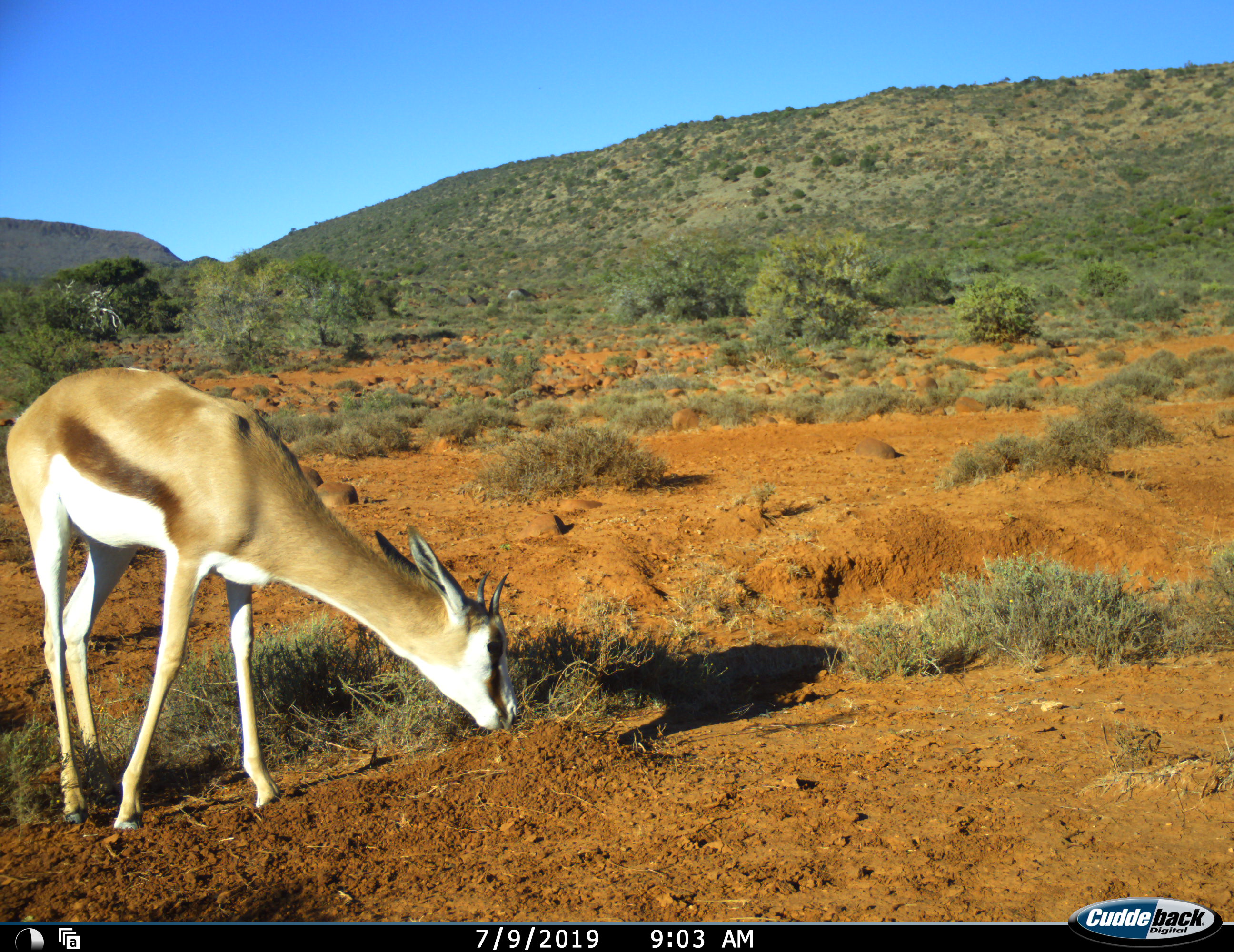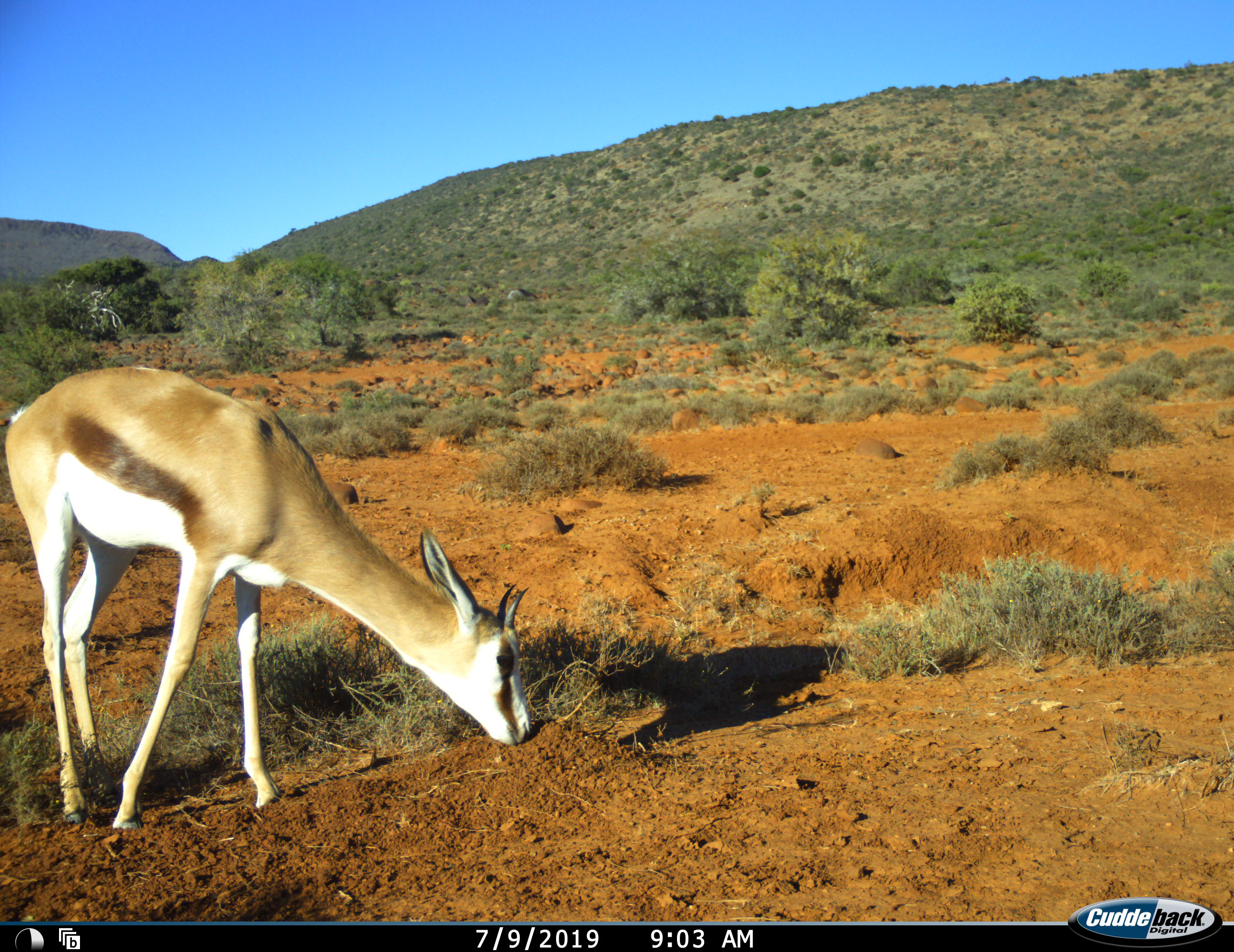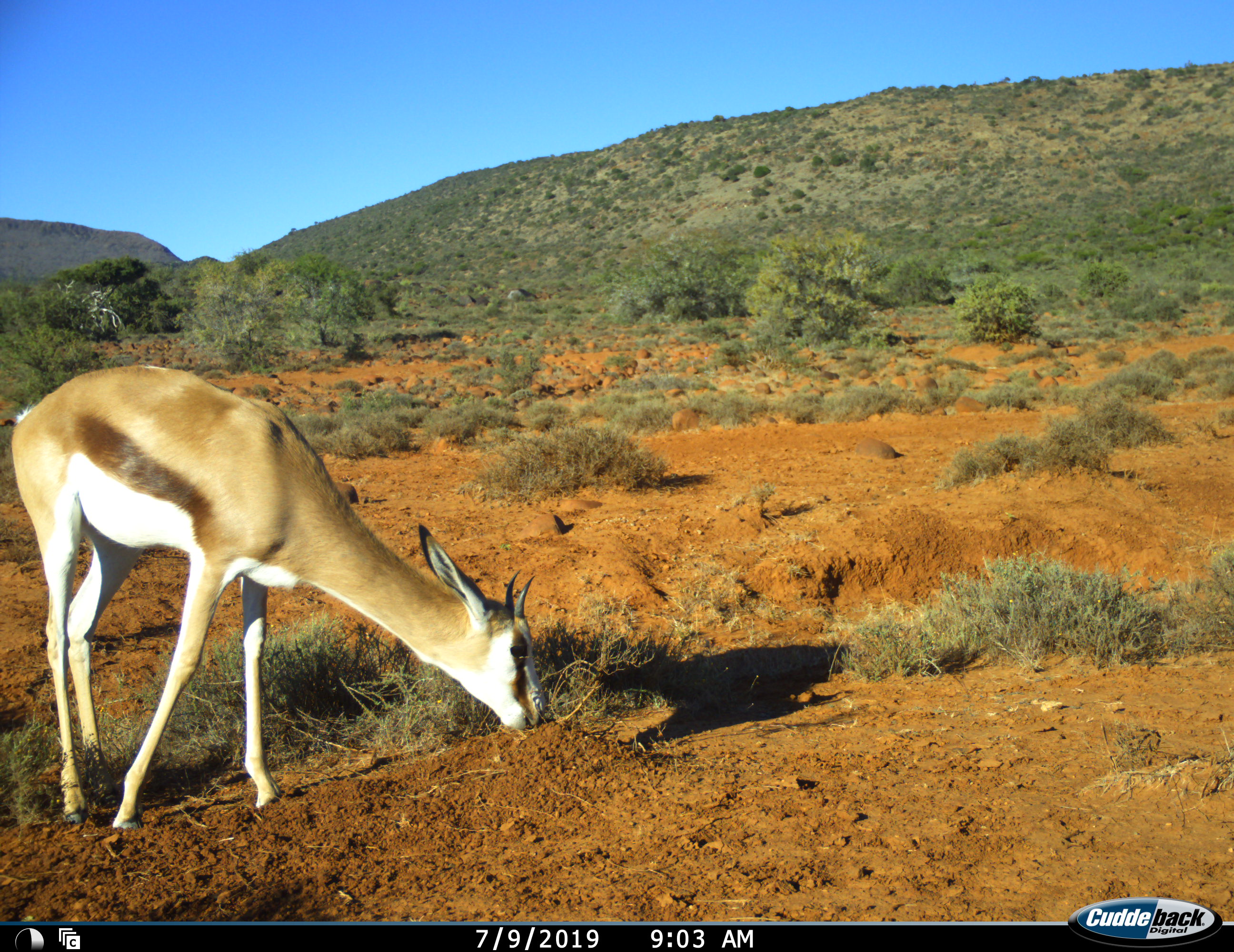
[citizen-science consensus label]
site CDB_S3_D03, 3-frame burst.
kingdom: Animalia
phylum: Chordata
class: Mammalia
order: Artiodactyla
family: Bovidae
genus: Antidorcas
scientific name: Antidorcas marsupialis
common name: springbok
Springbok (Antidorcas marsupialis), count 1. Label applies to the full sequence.